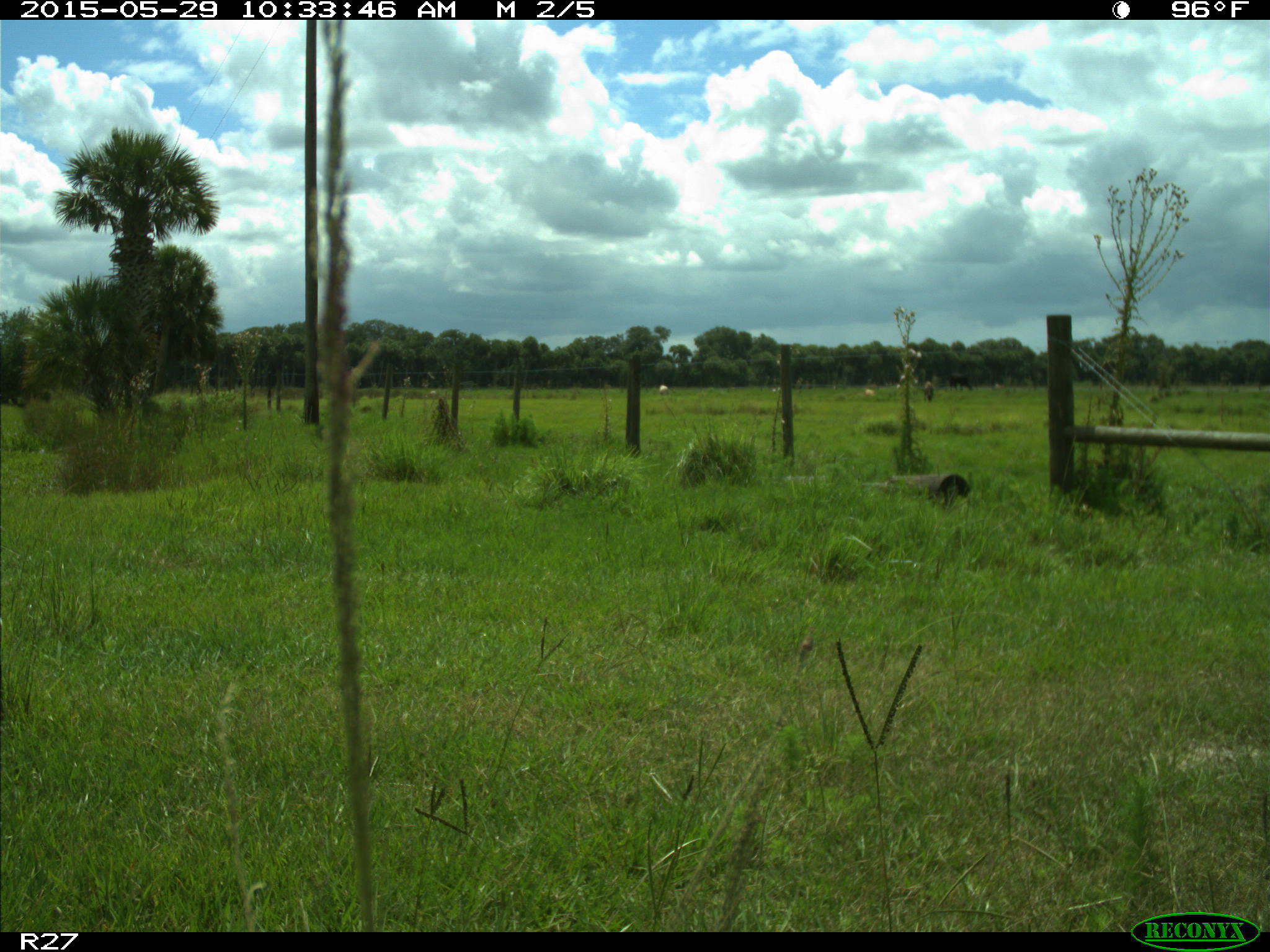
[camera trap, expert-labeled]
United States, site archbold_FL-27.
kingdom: Animalia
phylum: Chordata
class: Mammalia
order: Artiodactyla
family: Bovidae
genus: Bos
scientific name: Bos taurus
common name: domestic cow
Bos taurus (domestic cow).